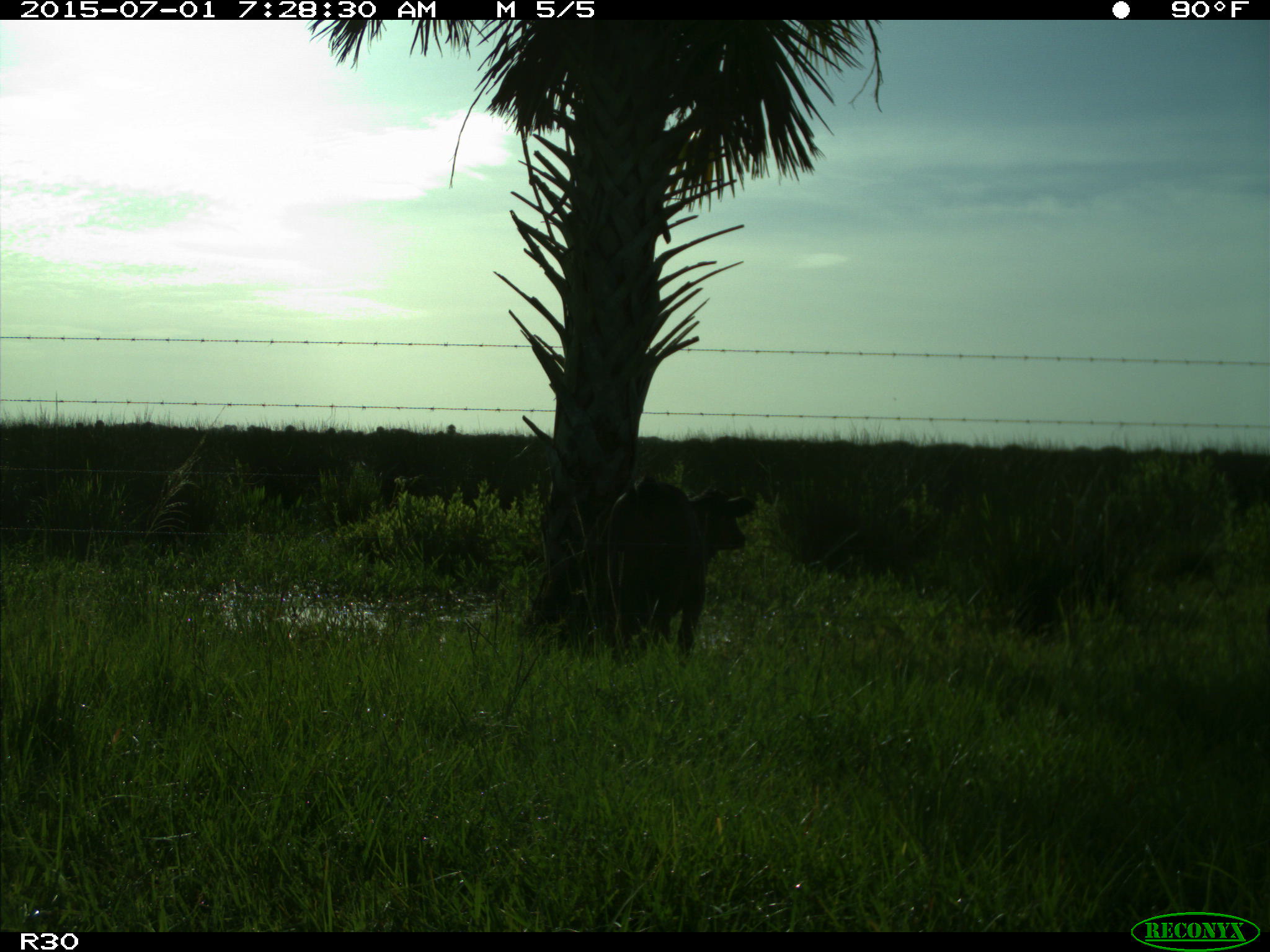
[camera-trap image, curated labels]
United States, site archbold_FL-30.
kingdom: Animalia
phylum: Chordata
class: Mammalia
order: Artiodactyla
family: Bovidae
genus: Bos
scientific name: Bos taurus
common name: domestic cow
Bos taurus (domestic cow).